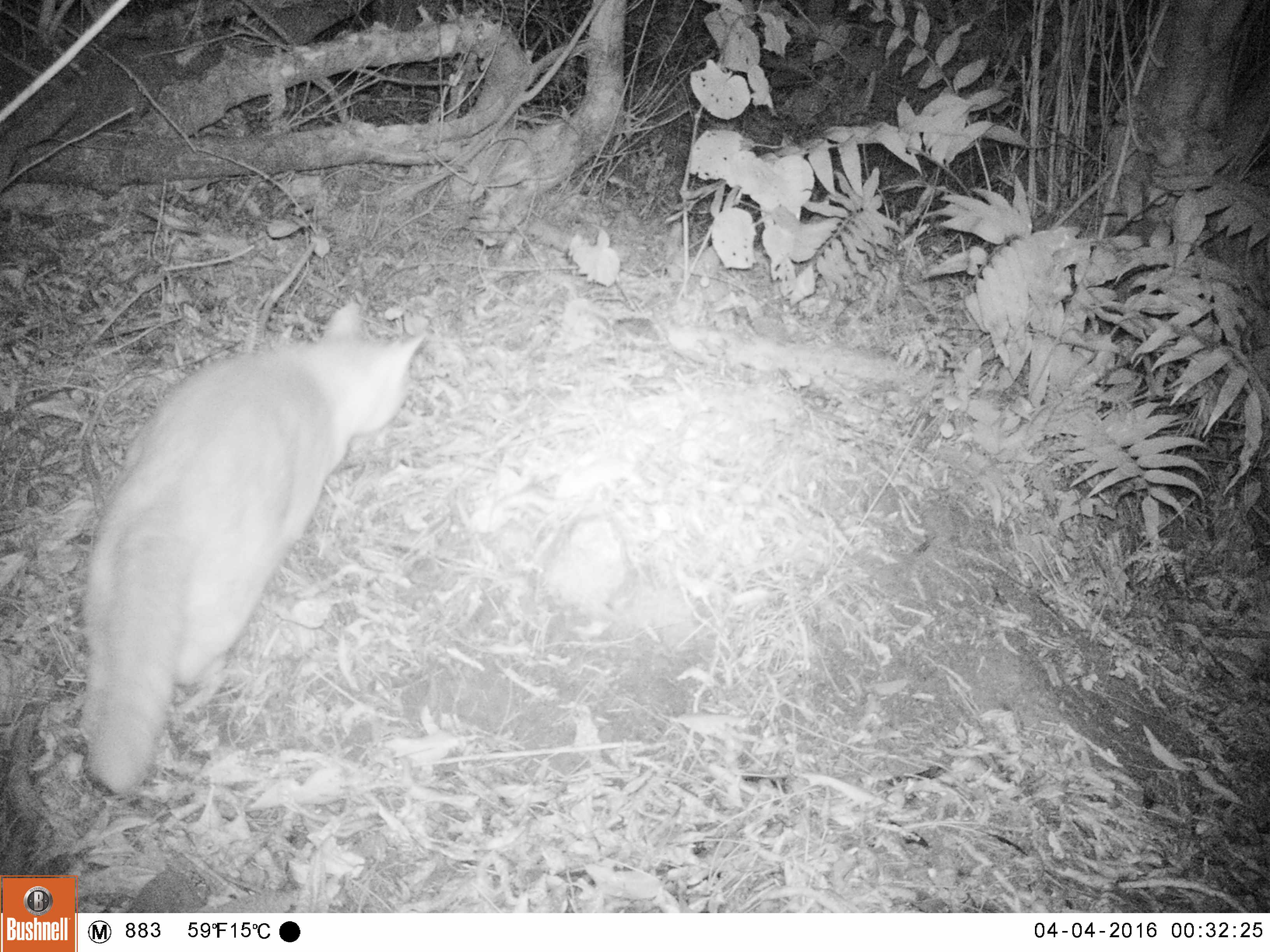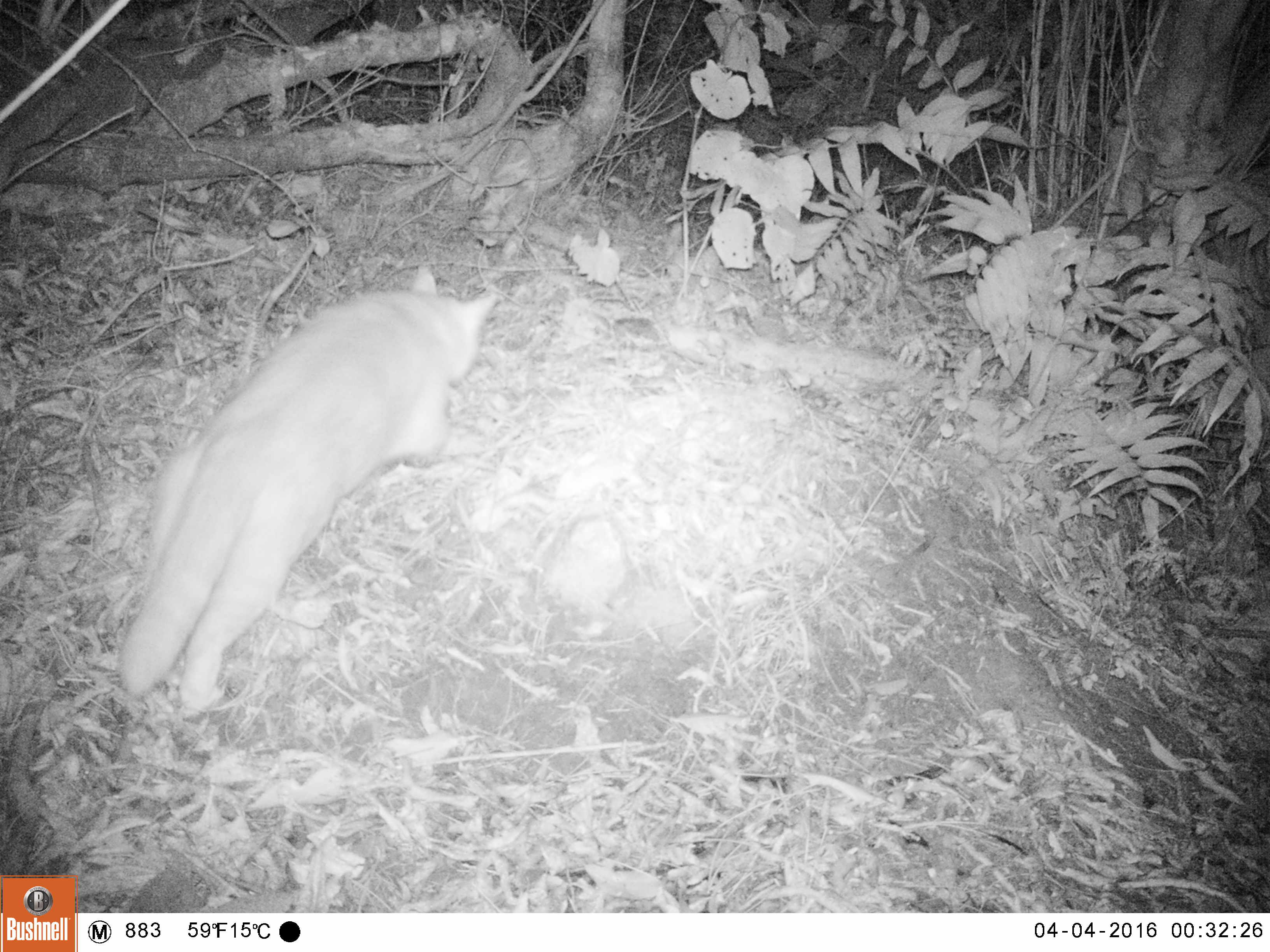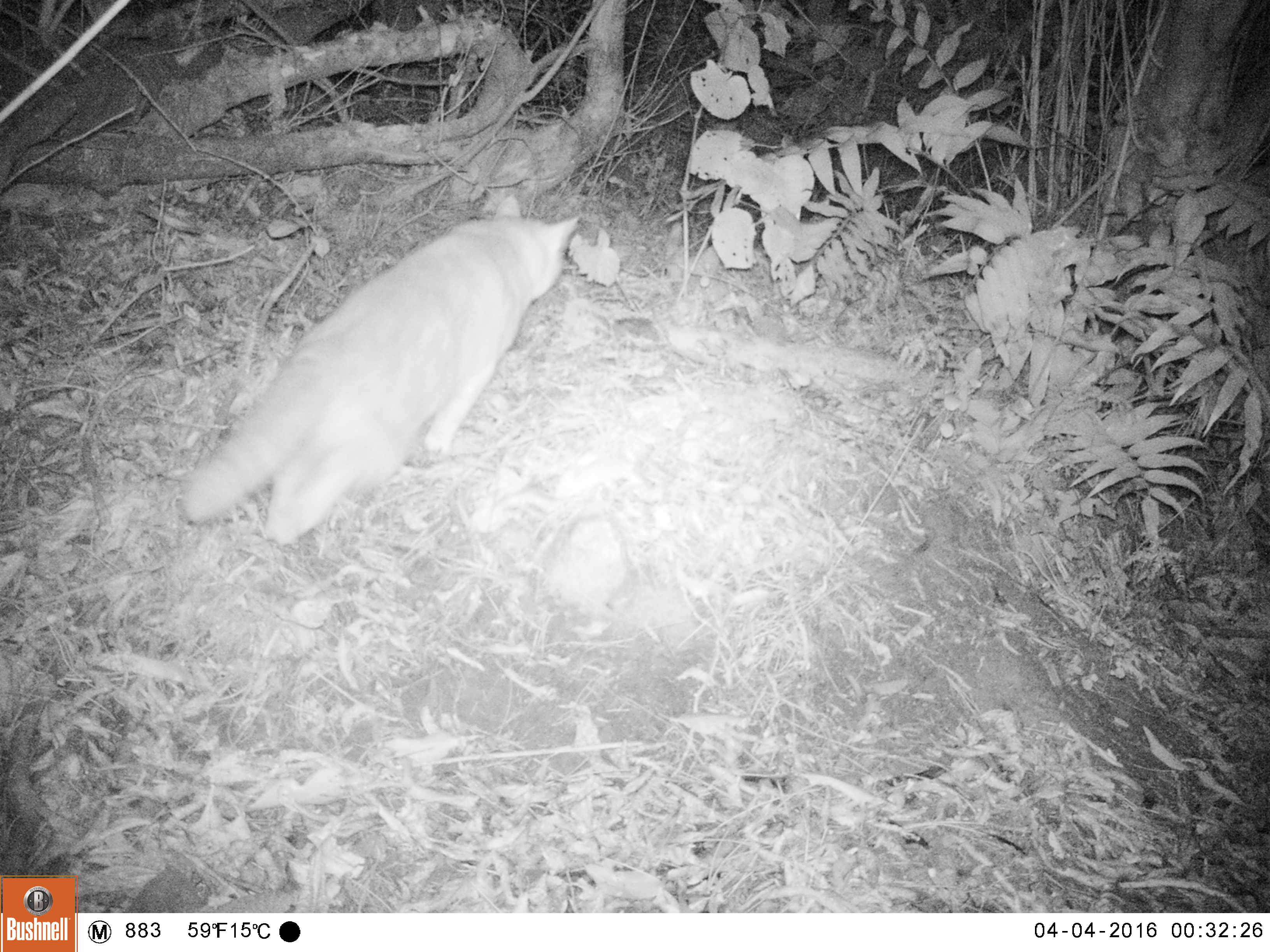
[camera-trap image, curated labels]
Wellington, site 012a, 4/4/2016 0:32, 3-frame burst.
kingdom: Animalia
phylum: Chordata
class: Mammalia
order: Carnivora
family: Felidae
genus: Felis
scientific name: Felis catus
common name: cat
Cat (Felis catus).